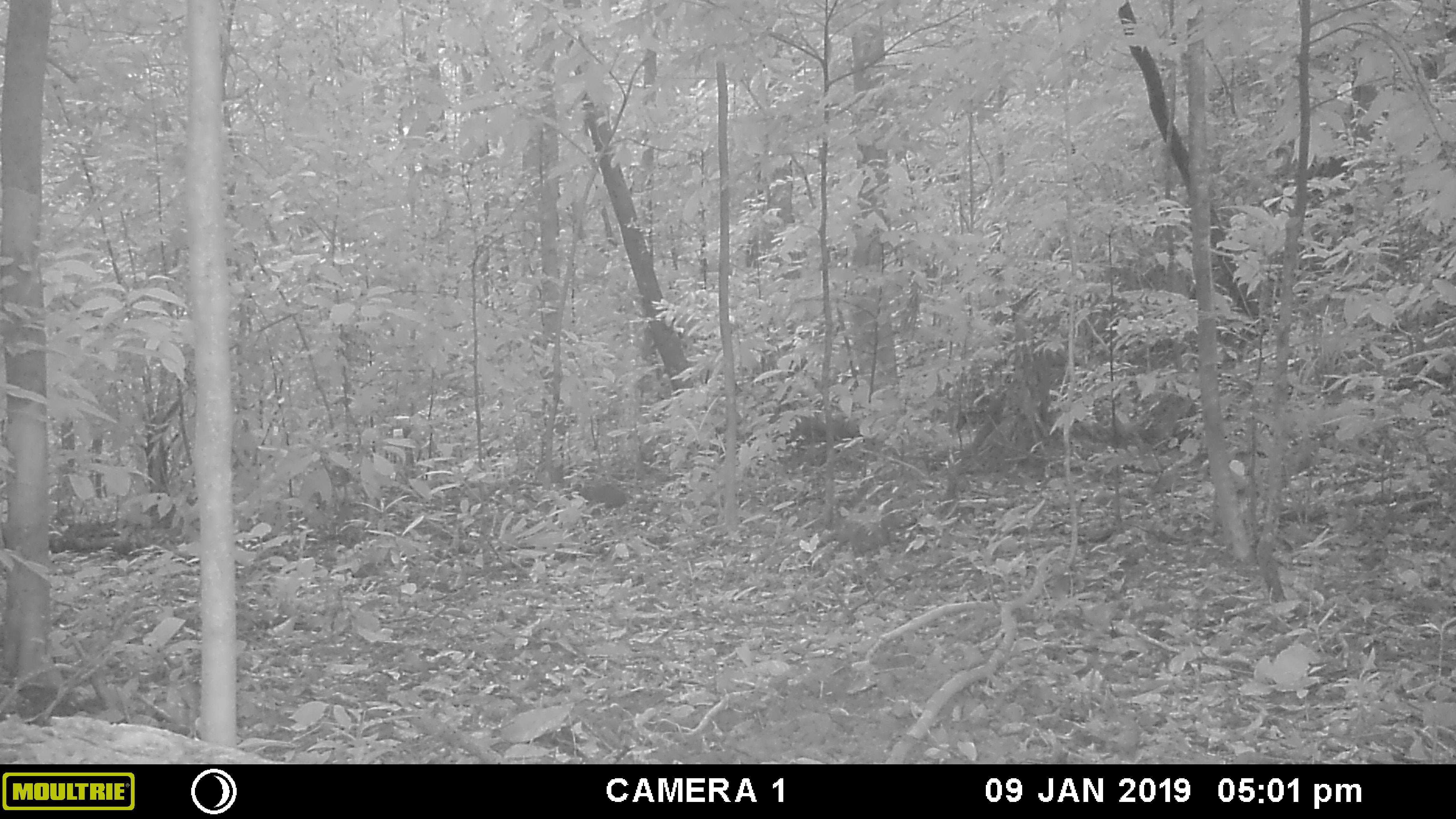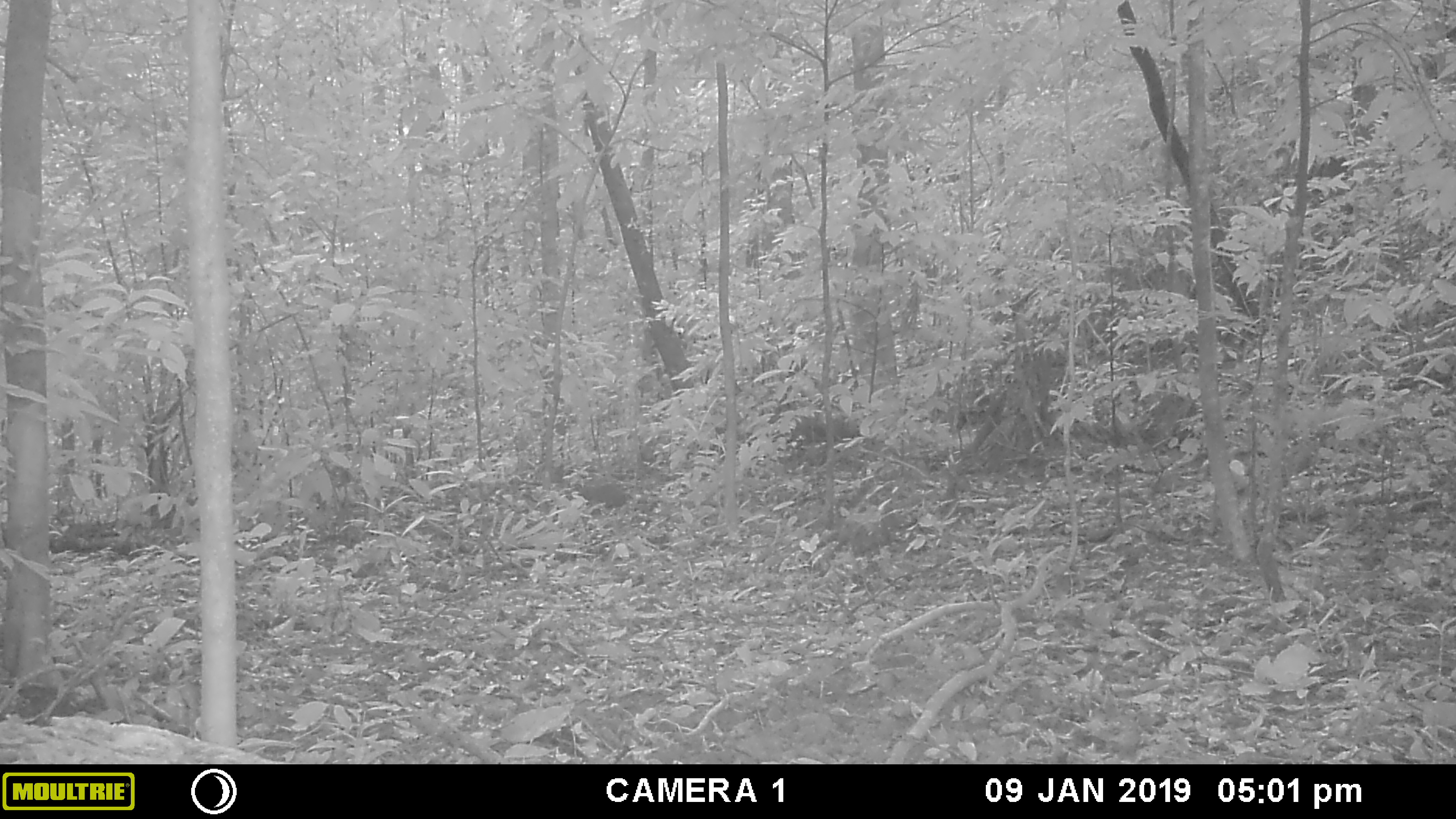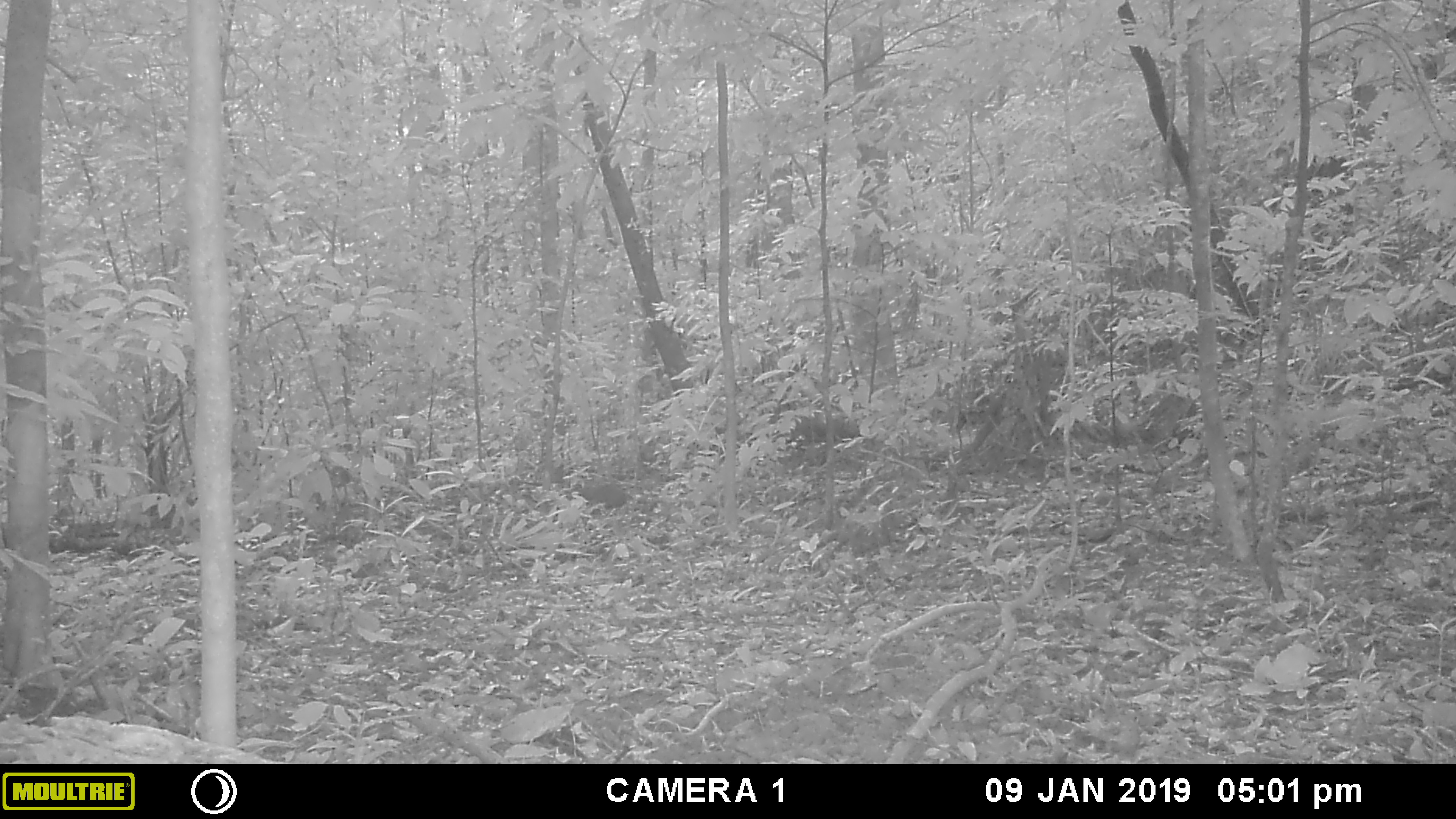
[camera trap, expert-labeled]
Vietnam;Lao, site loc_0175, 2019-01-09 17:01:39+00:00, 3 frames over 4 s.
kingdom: Animalia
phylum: Chordata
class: Mammalia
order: Artiodactyla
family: Cervidae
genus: Muntiacus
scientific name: Muntiacus vuquangensis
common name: large-antlered muntjac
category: large antlered muntjac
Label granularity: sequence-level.